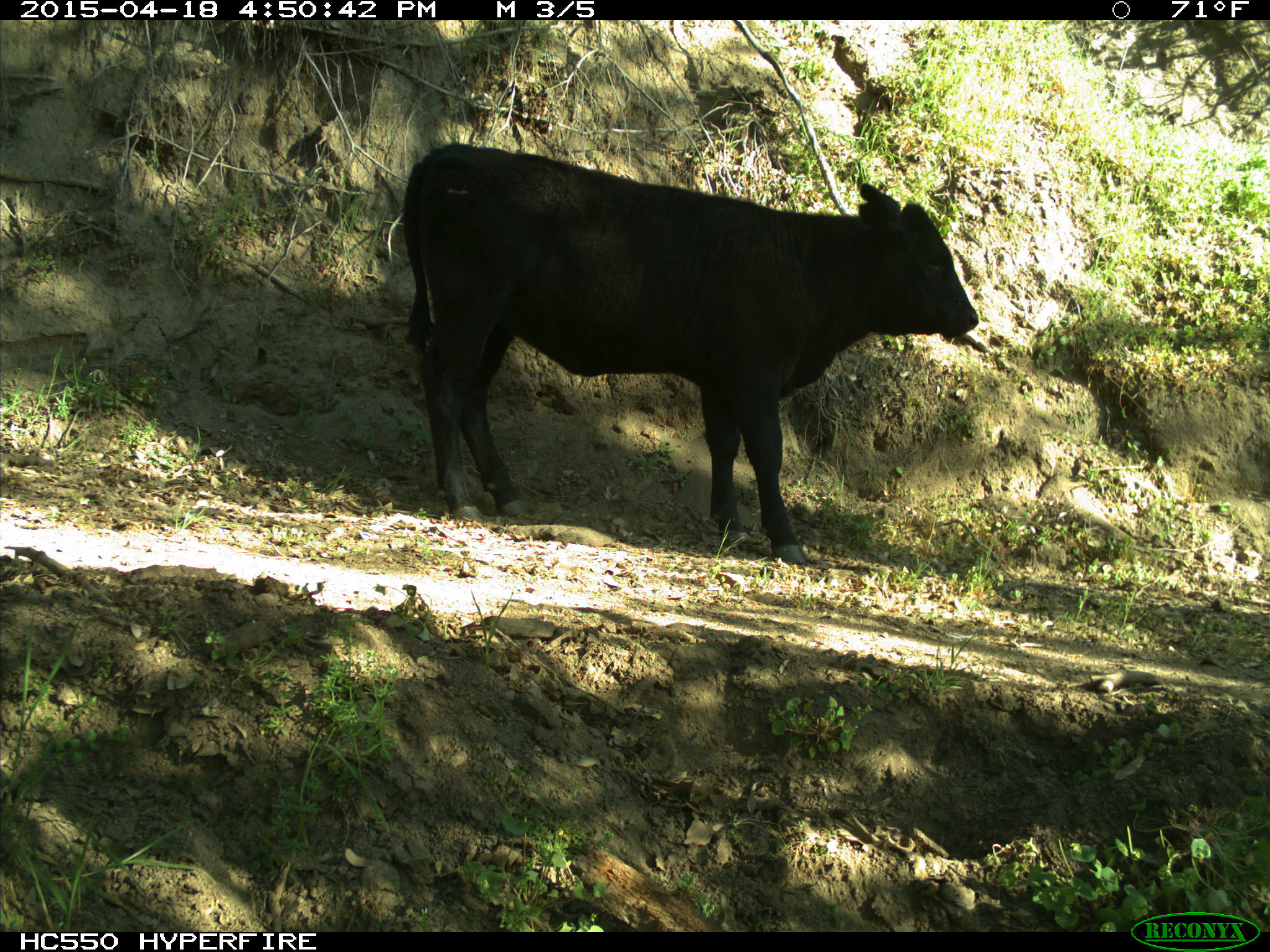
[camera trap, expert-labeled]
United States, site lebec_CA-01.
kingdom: Animalia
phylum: Chordata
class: Mammalia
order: Artiodactyla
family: Bovidae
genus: Bos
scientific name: Bos taurus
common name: domestic cow